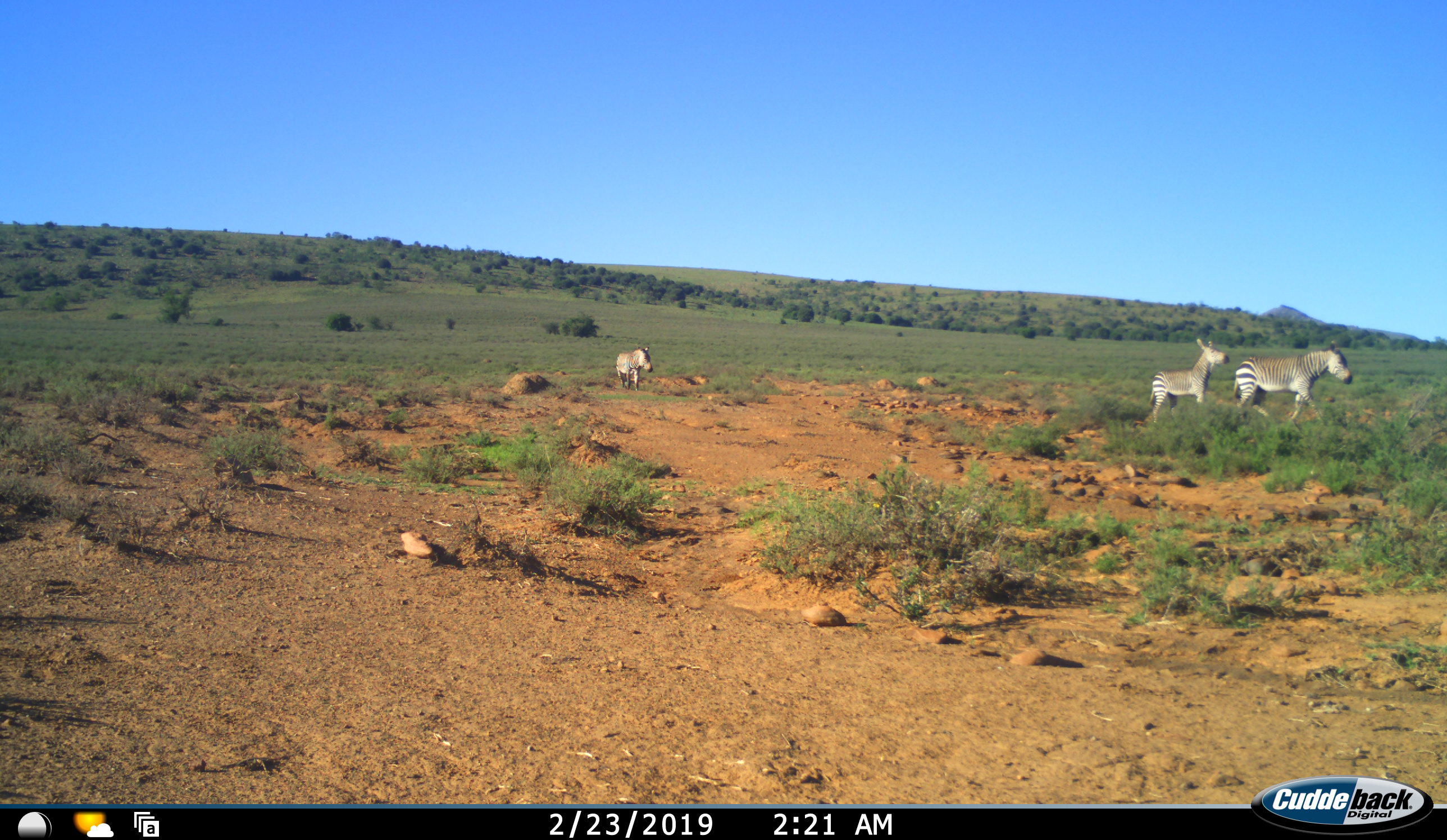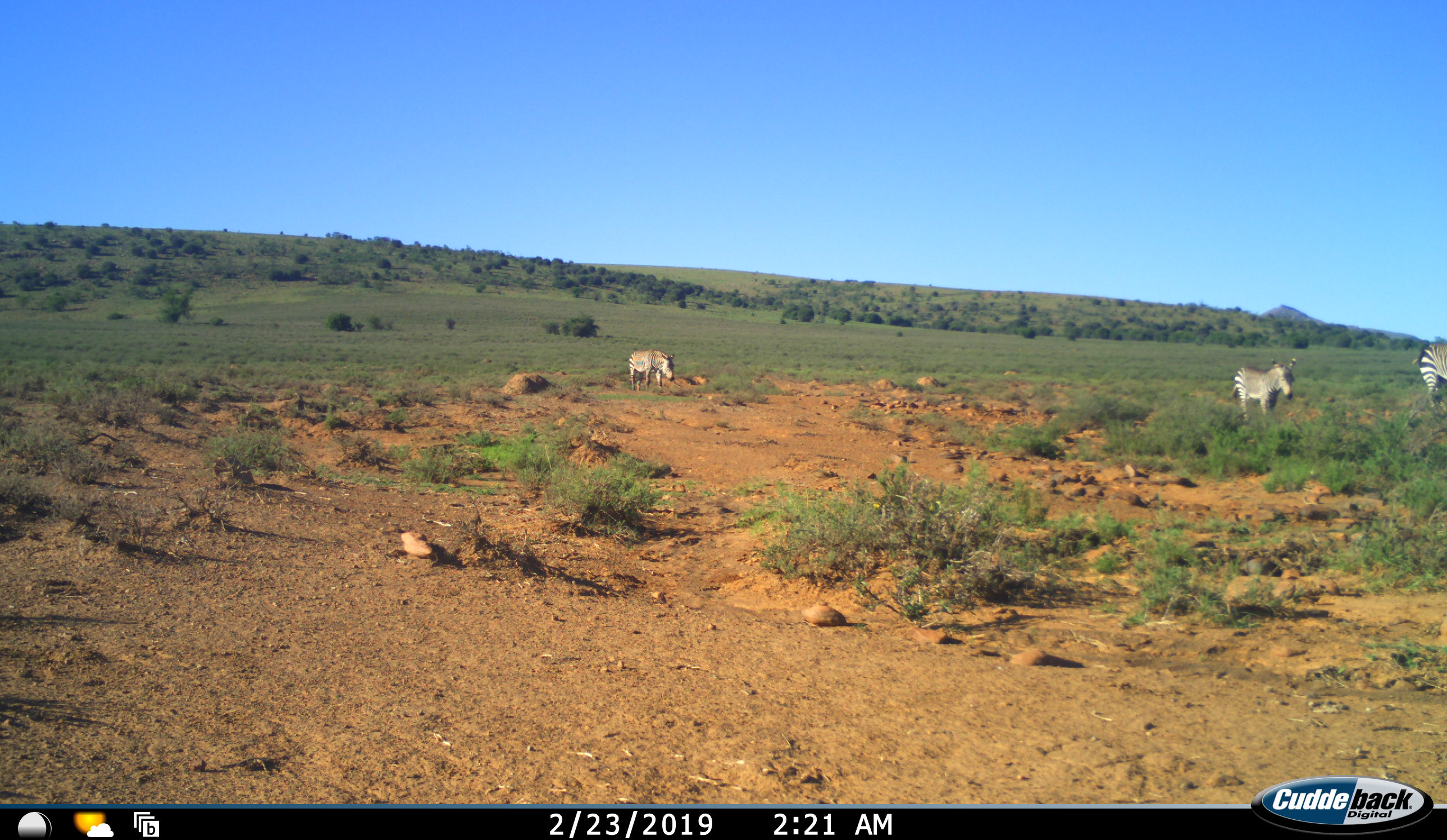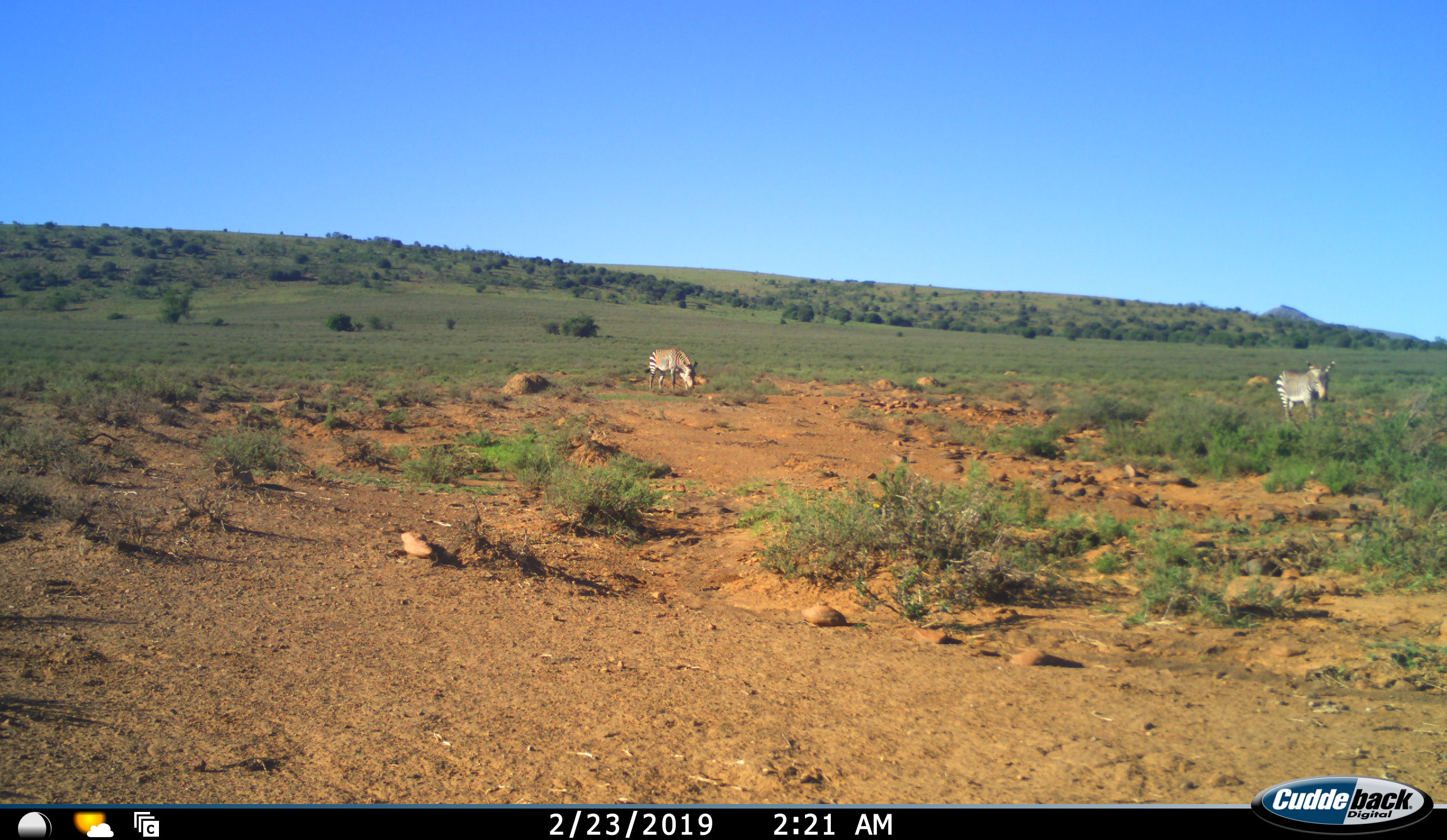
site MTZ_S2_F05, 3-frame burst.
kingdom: Animalia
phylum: Chordata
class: Mammalia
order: Perissodactyla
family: Equidae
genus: Equus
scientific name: Equus zebra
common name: mountain zebra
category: zebramountain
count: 3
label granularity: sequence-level